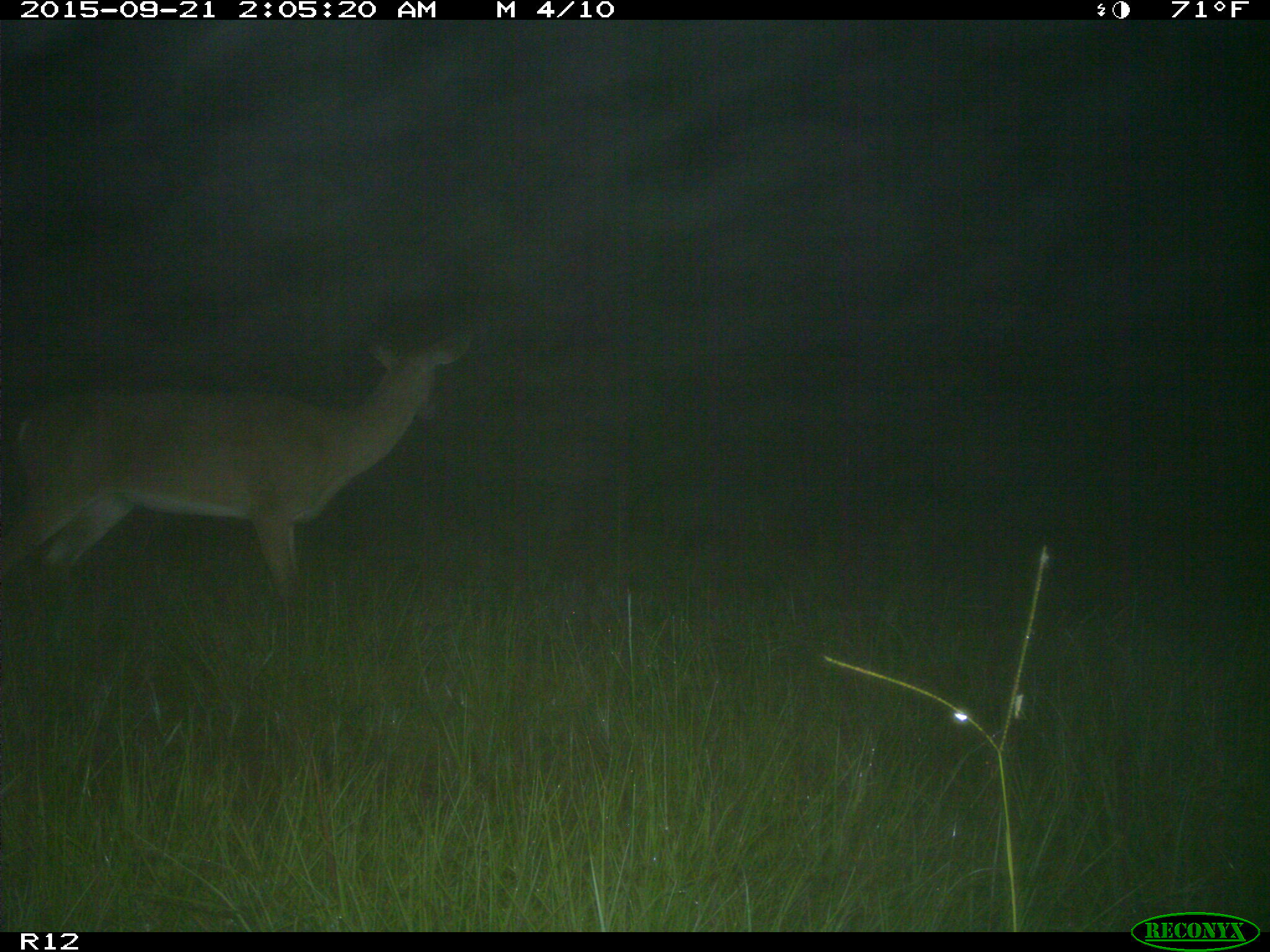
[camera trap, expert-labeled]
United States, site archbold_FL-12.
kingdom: Animalia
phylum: Chordata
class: Mammalia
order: Artiodactyla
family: Cervidae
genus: Odocoileus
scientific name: Odocoileus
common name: deer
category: unidentified deer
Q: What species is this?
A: Unidentified deer (deer) (Odocoileus).